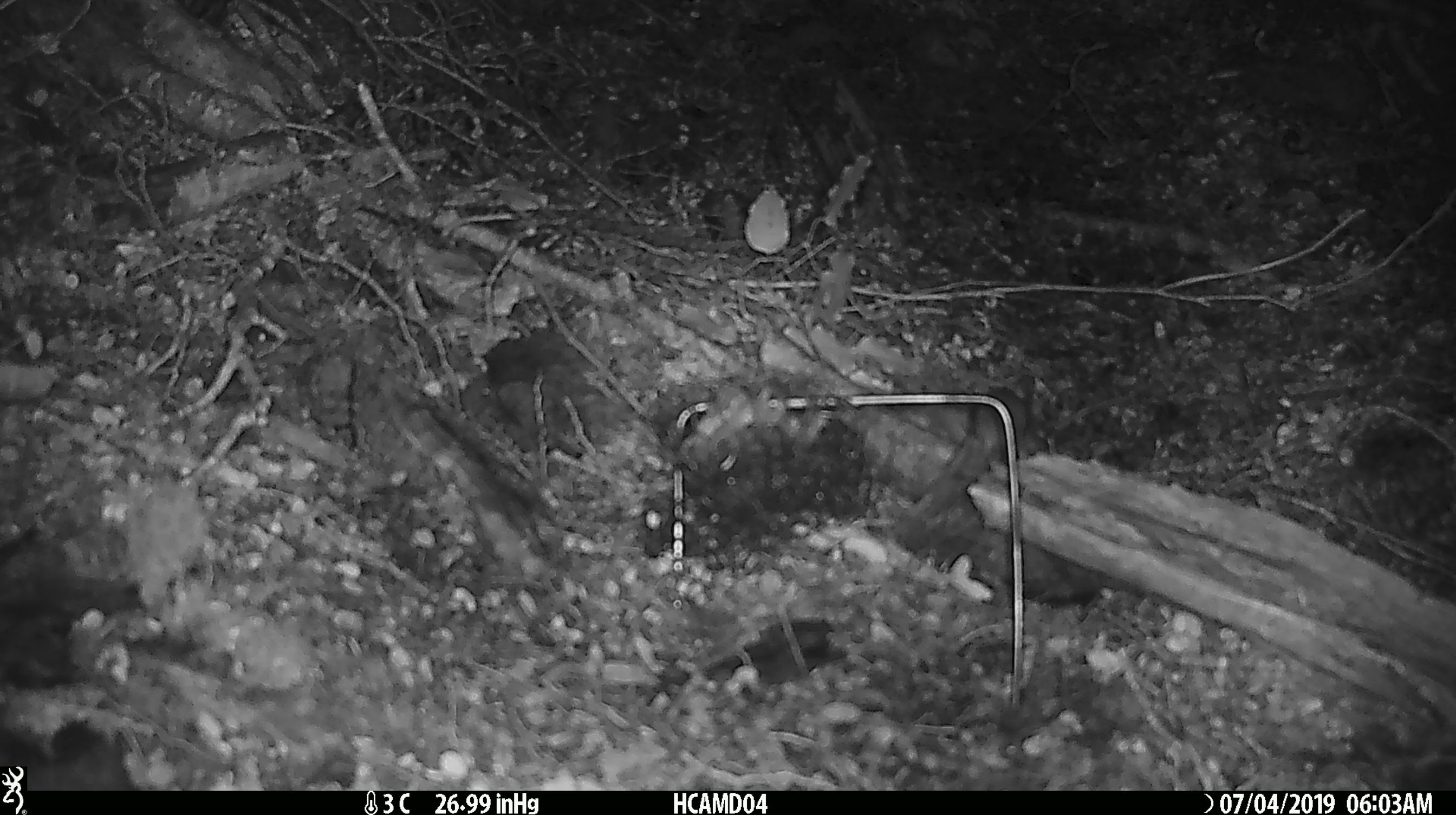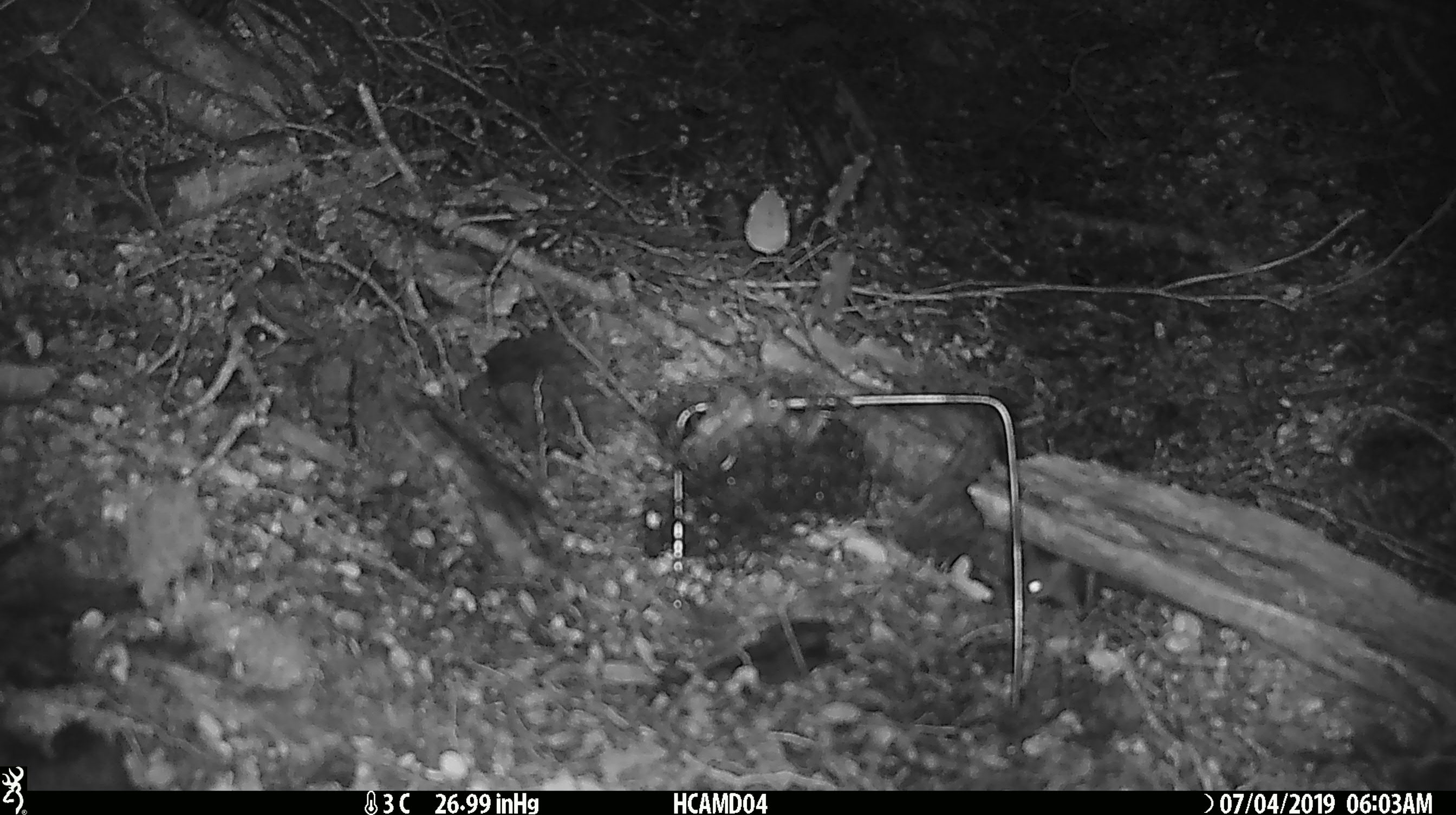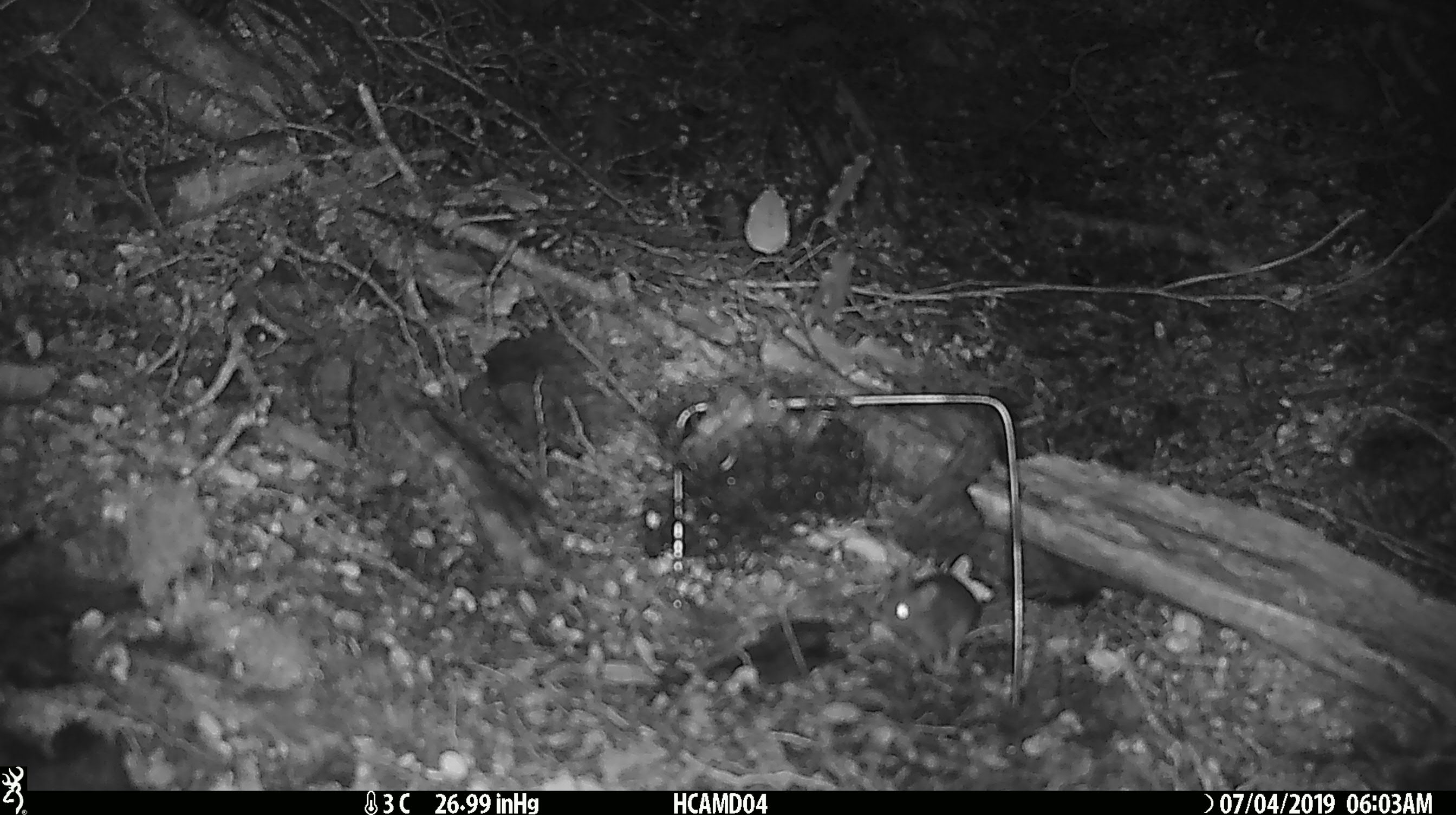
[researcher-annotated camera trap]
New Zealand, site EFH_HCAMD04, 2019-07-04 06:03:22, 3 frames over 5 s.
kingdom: Animalia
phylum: Chordata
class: Mammalia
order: Rodentia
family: Muridae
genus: Mus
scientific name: Mus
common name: mouse